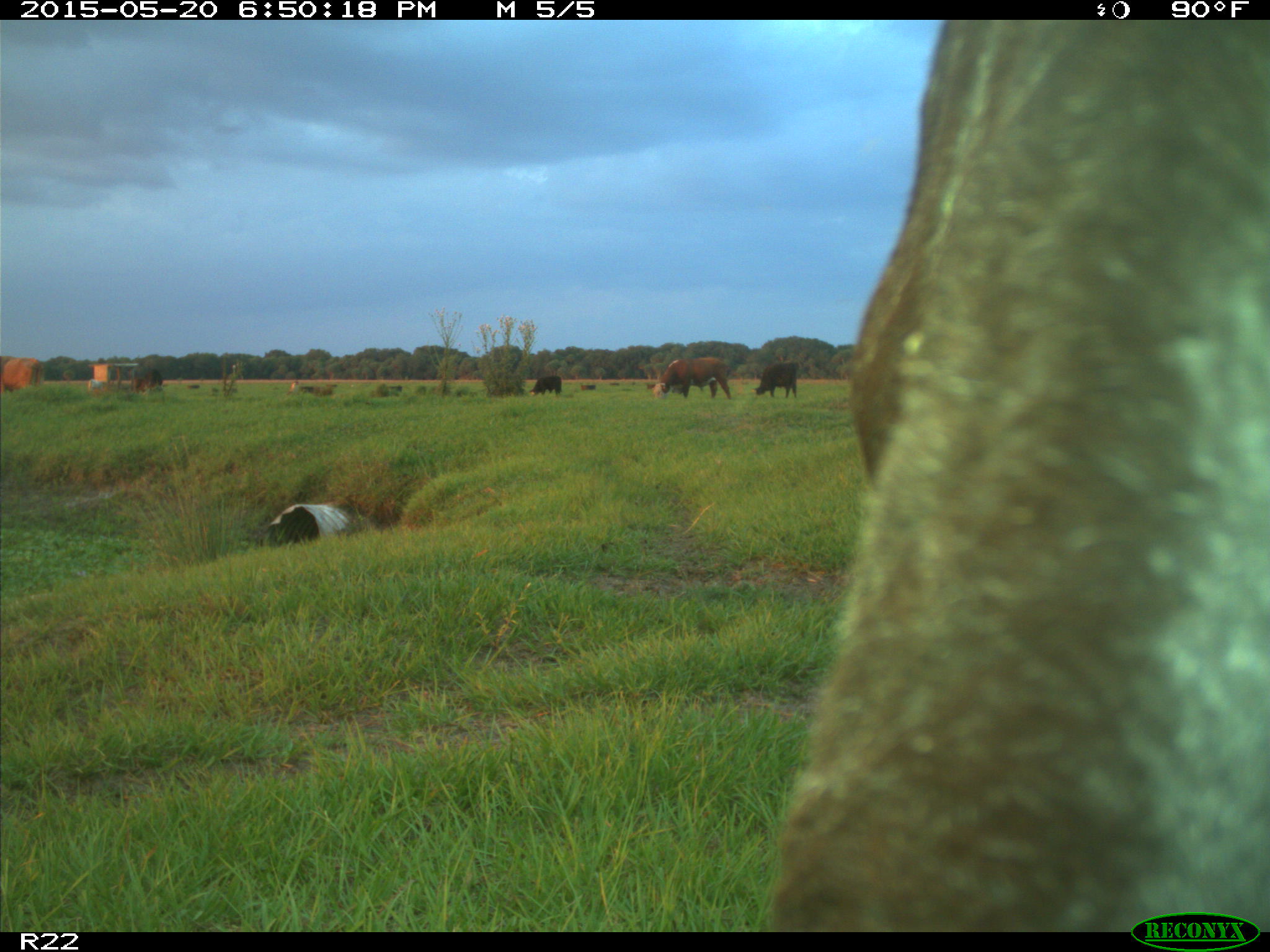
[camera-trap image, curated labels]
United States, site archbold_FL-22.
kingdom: Animalia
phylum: Chordata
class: Mammalia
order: Artiodactyla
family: Bovidae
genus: Bos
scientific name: Bos taurus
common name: domestic cow